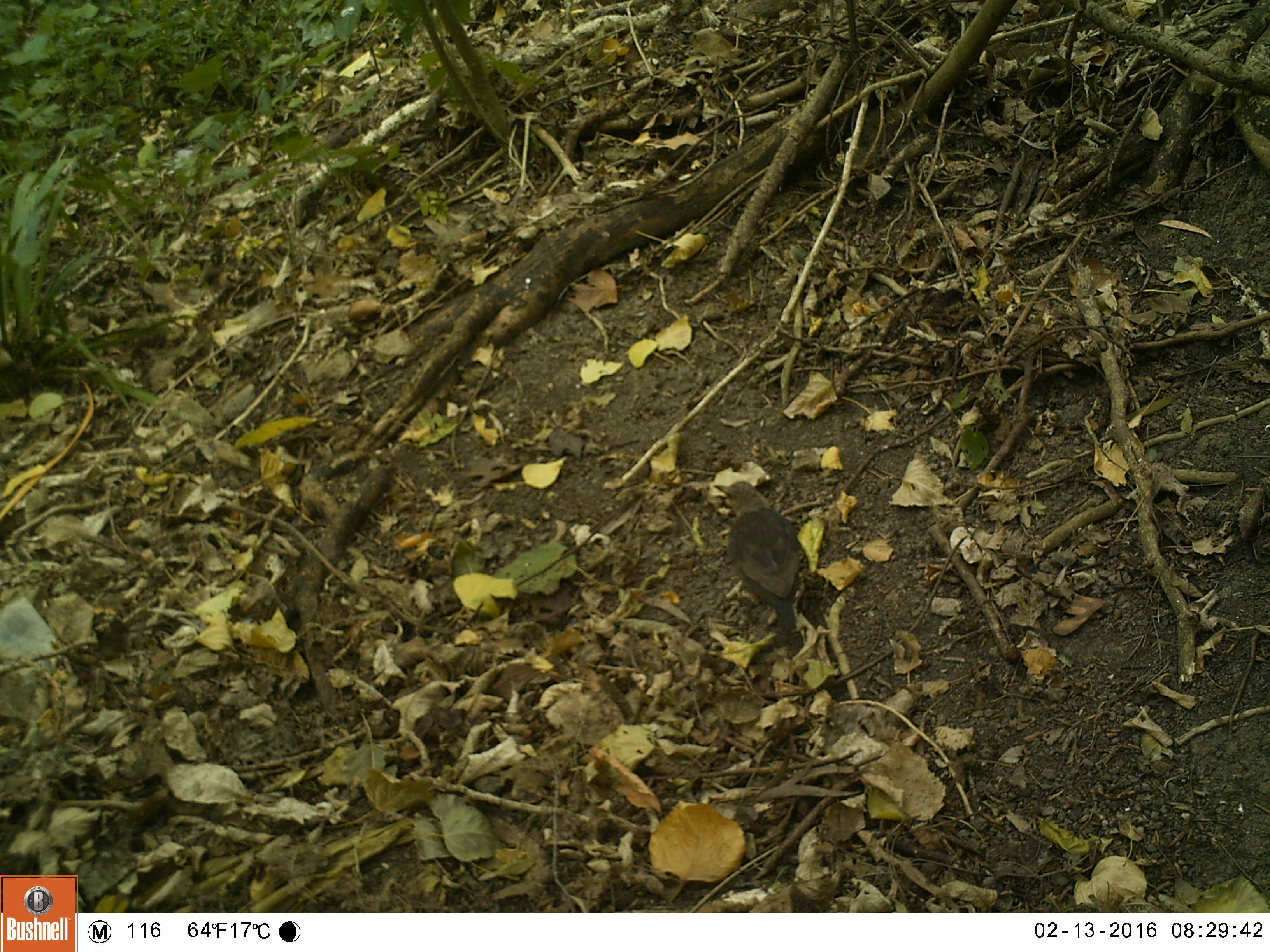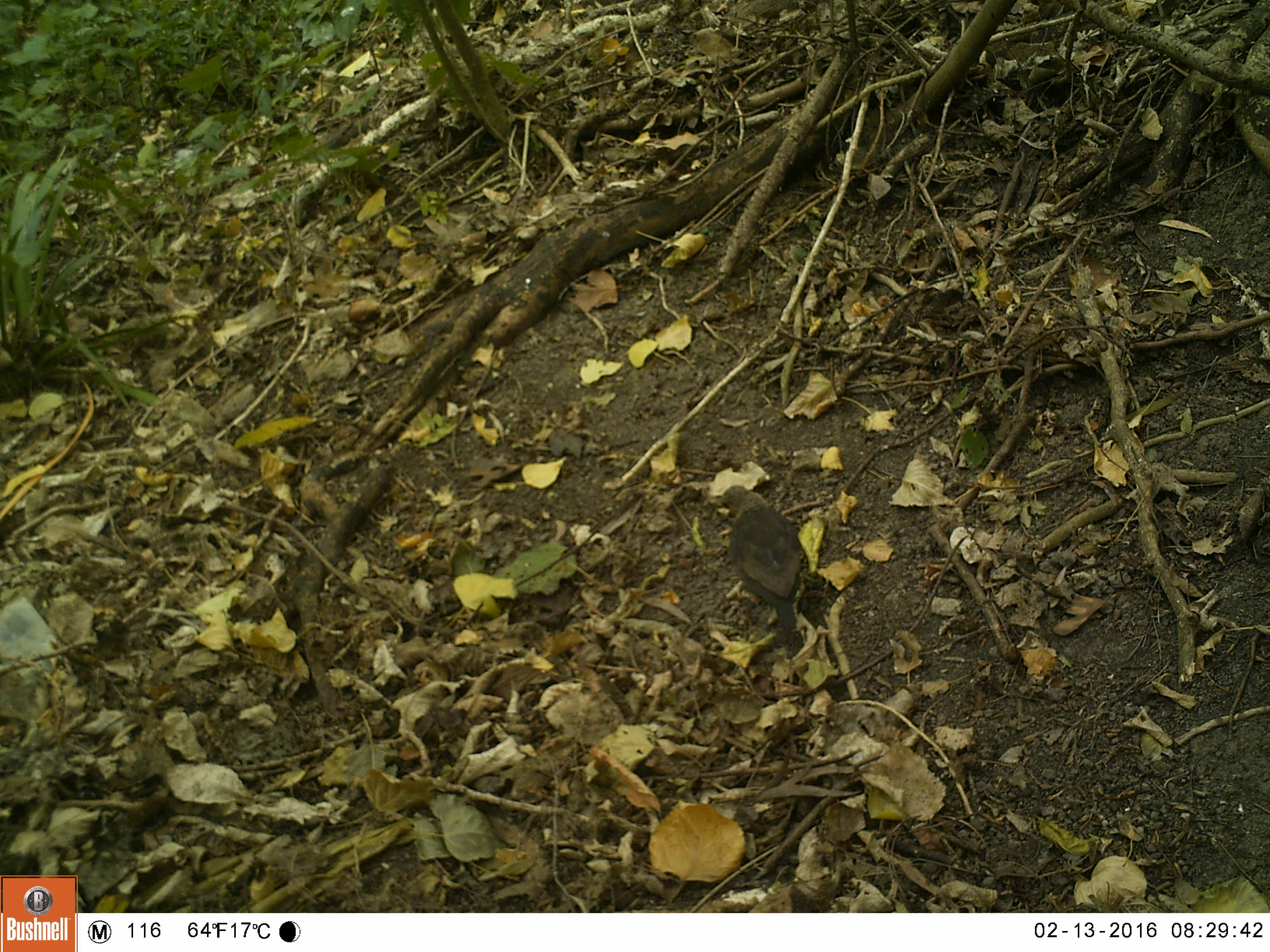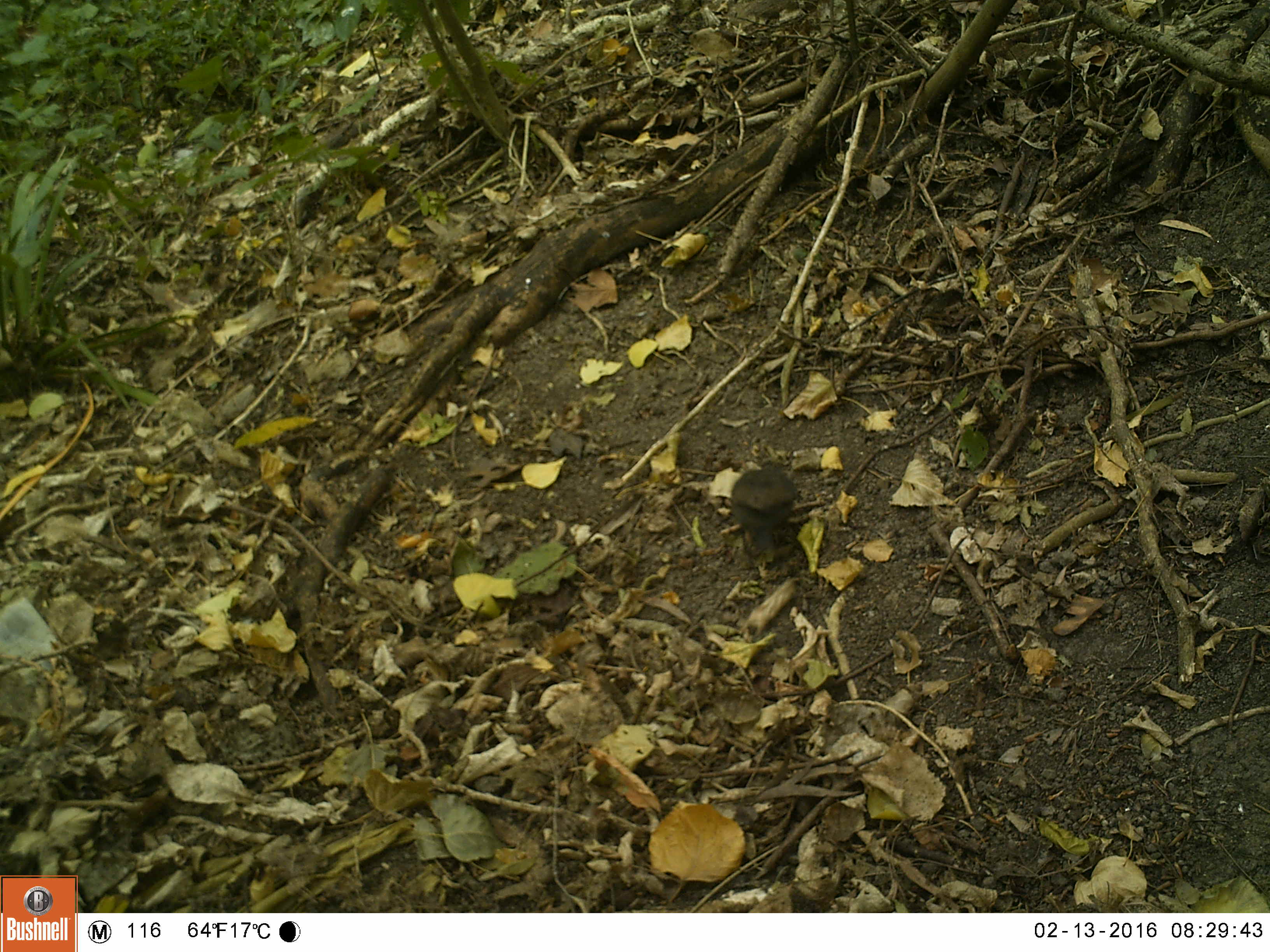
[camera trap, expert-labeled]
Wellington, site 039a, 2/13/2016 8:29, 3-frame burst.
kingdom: Animalia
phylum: Chordata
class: Aves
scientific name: Aves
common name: bird